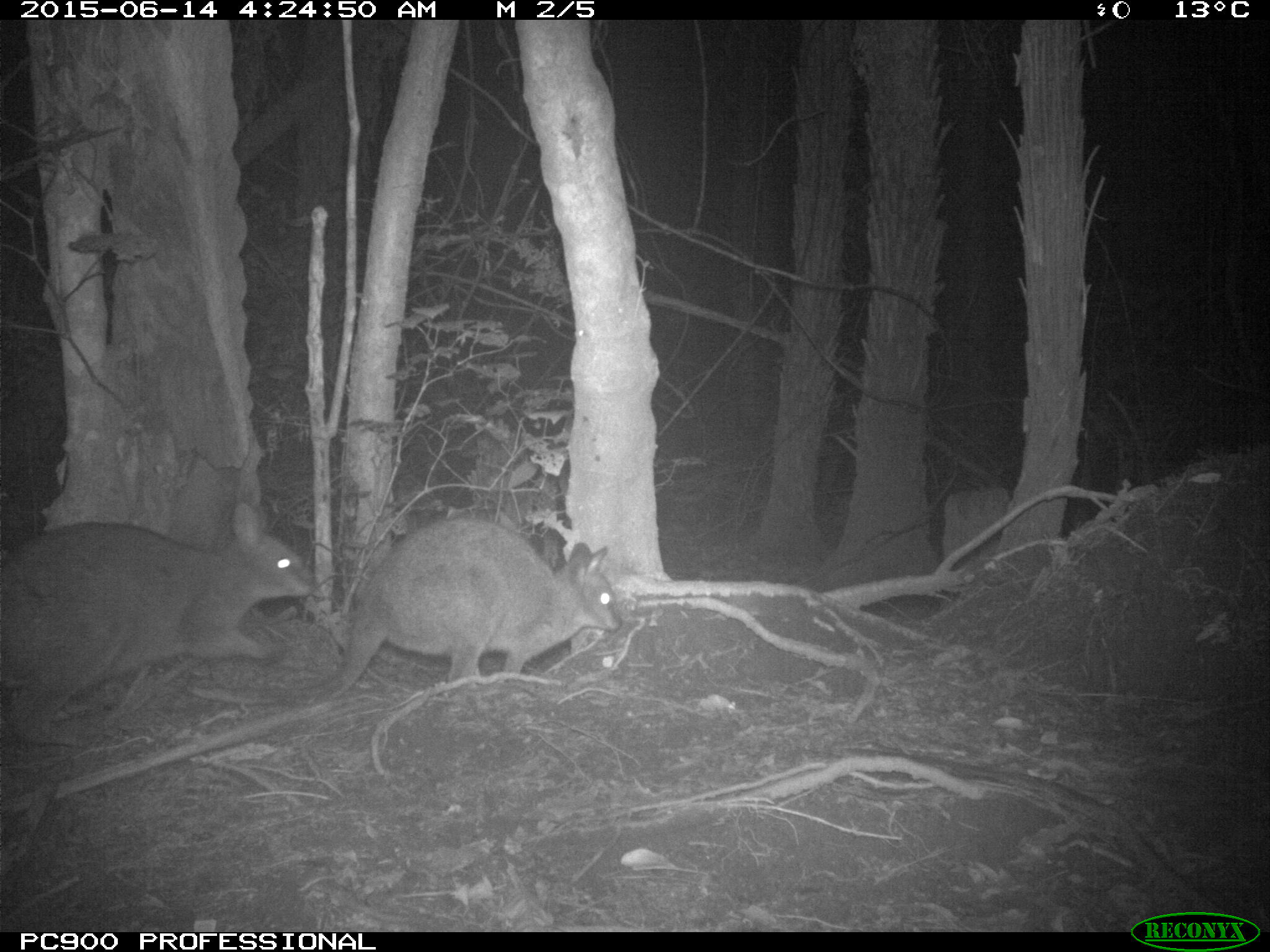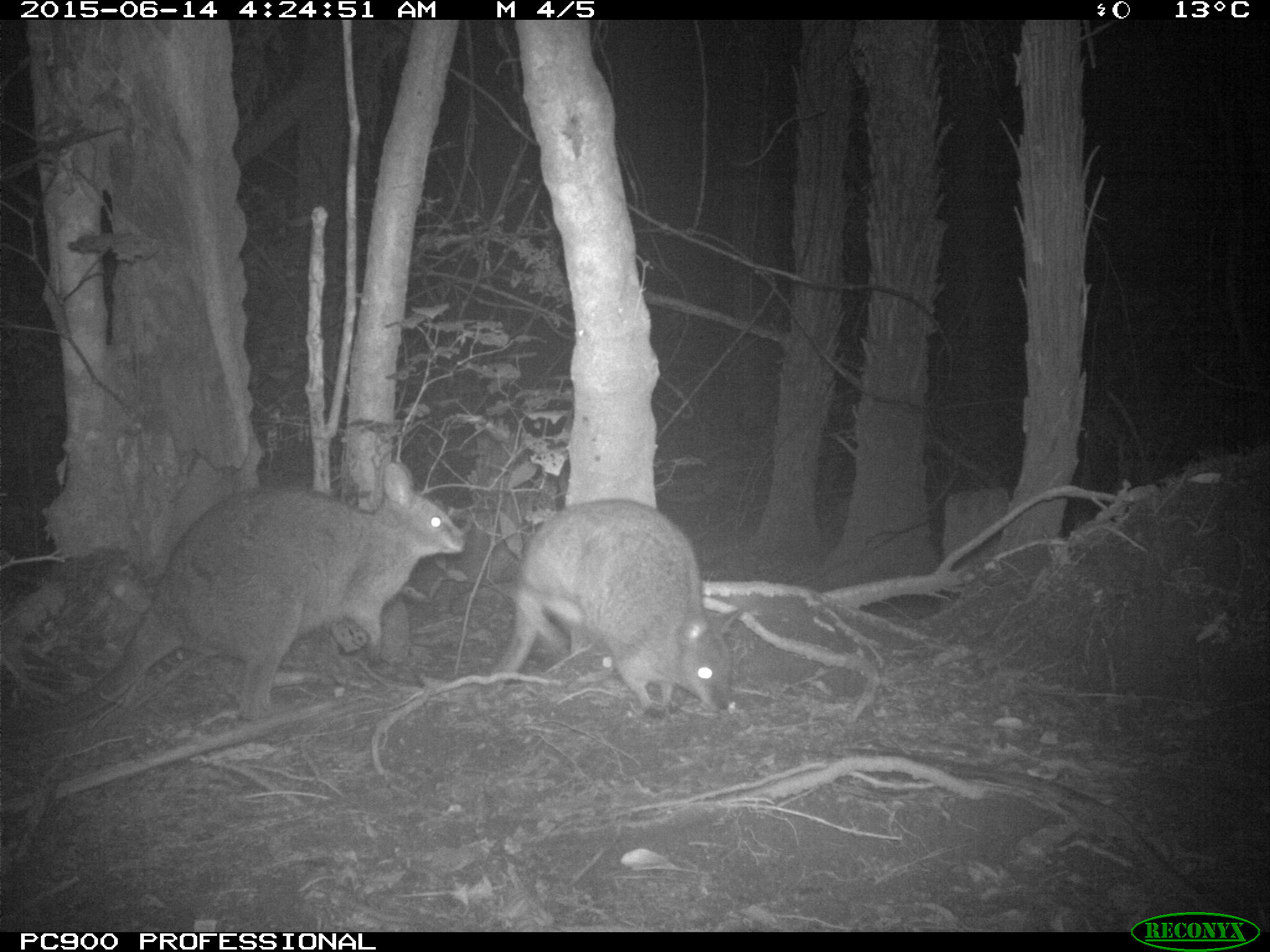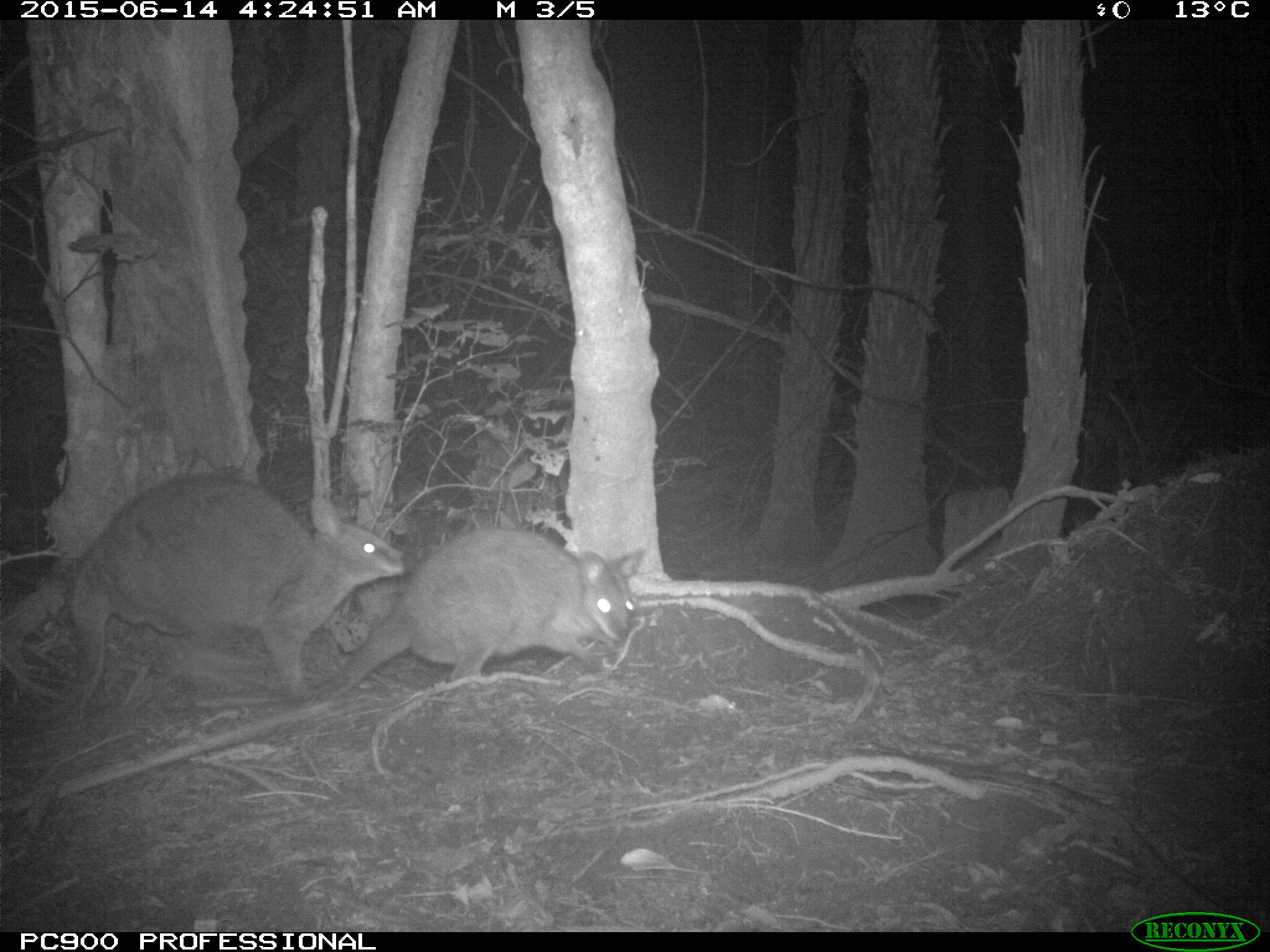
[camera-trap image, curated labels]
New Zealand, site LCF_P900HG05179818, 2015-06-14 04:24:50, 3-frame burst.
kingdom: Animalia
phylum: Chordata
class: Mammalia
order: Diprotodontia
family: Macropodidae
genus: Notamacropus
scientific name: Notamacropus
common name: wallaby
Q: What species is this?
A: Wallaby (Notamacropus).